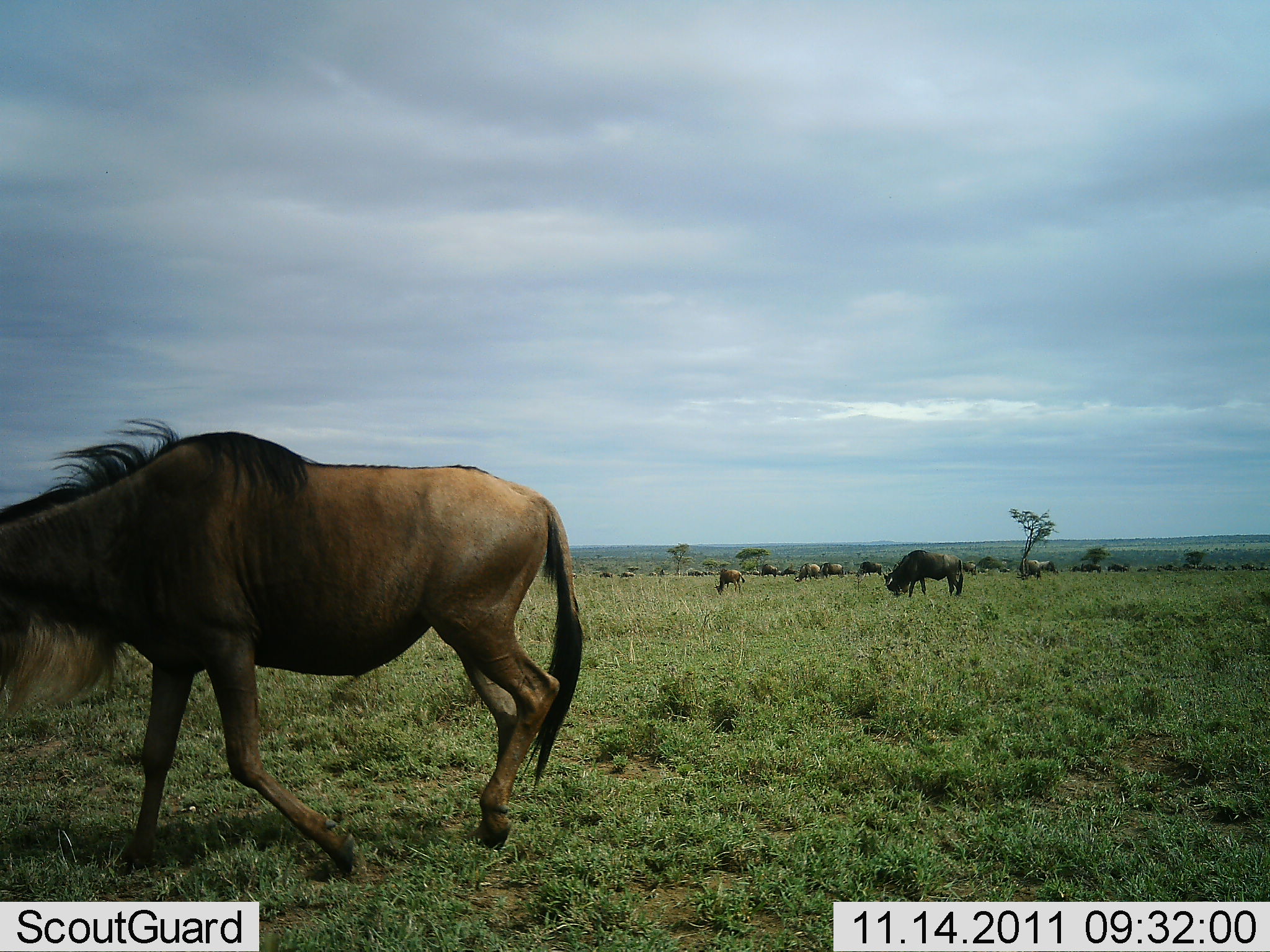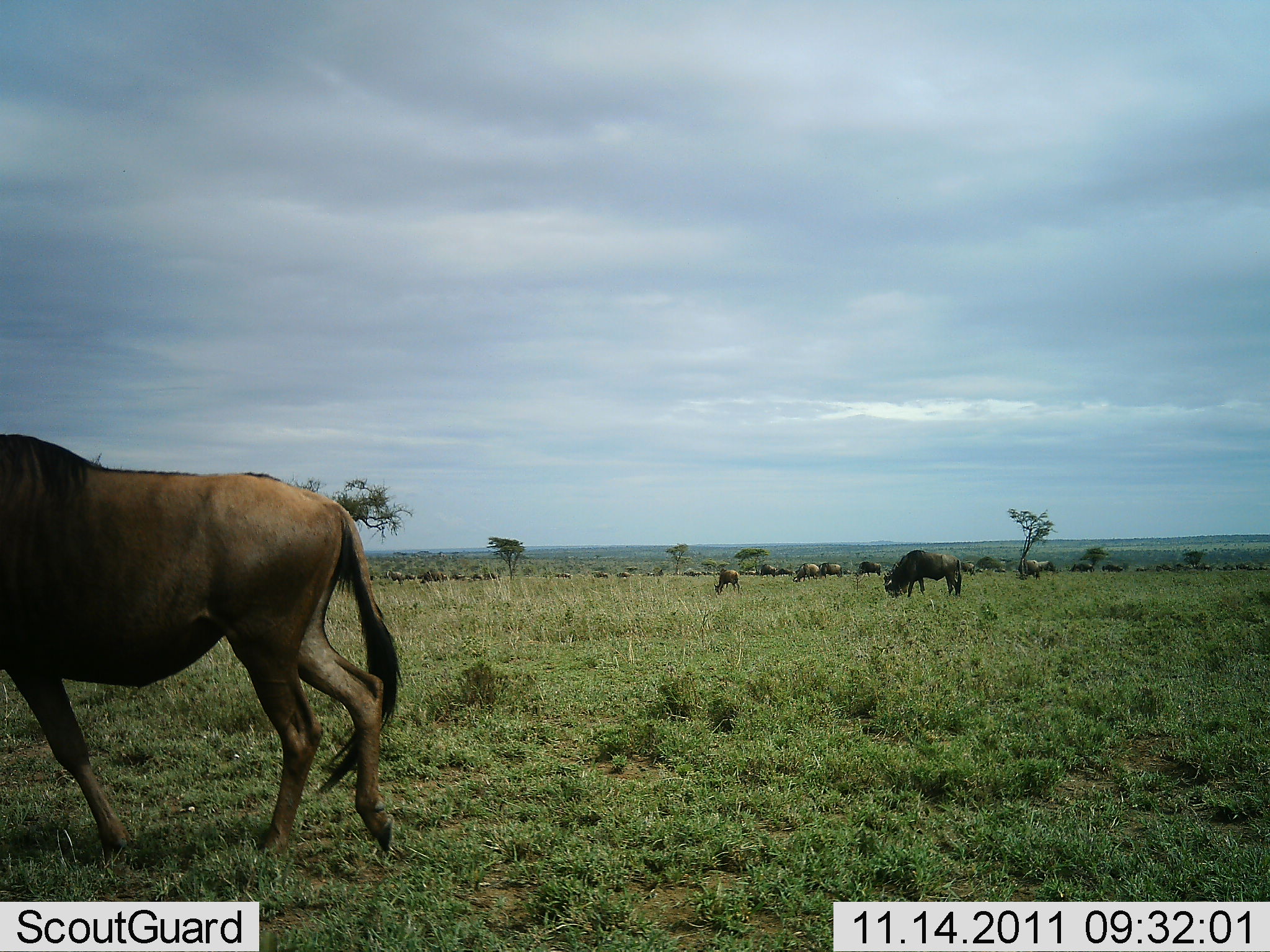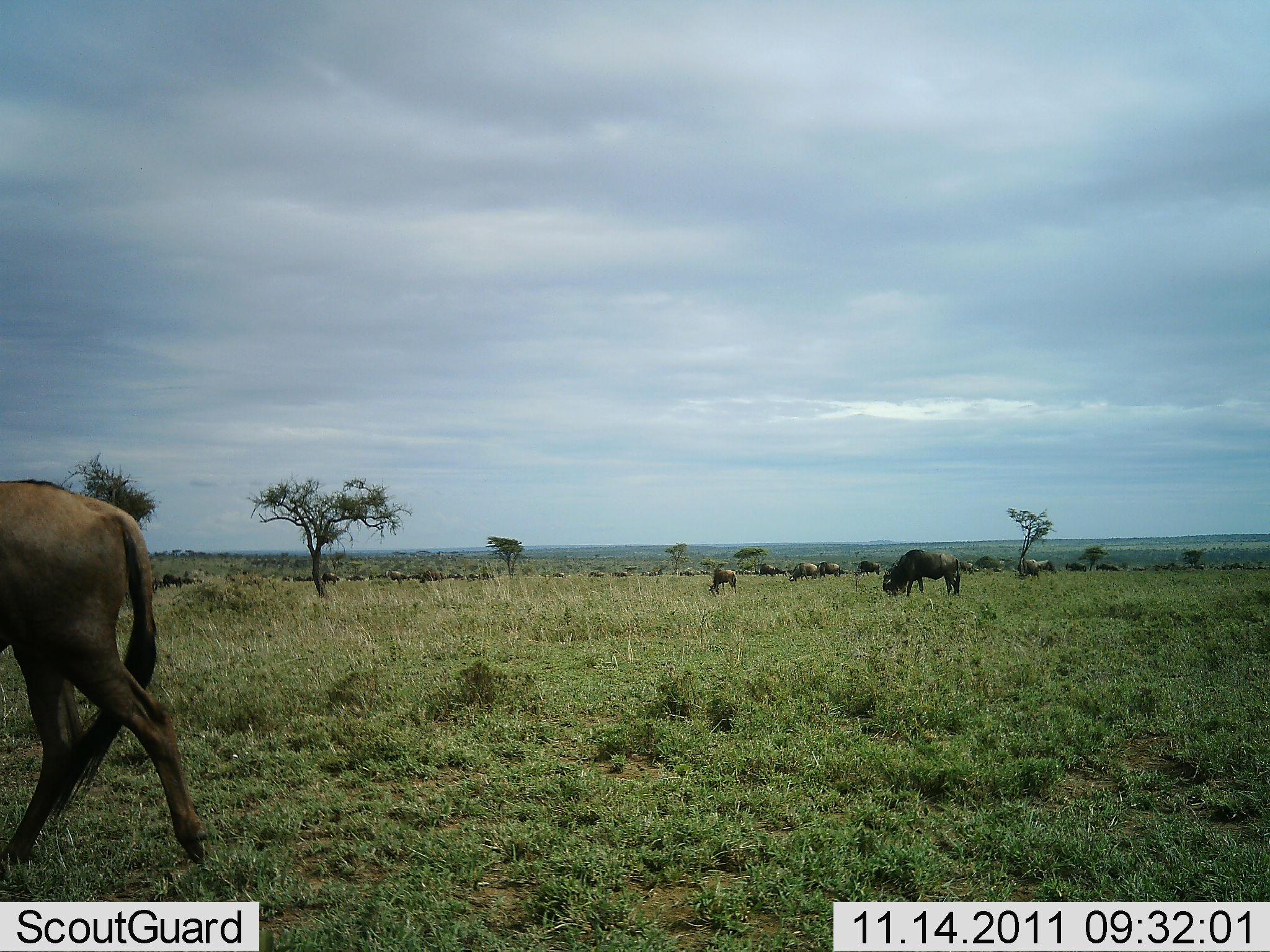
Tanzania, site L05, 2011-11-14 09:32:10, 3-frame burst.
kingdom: Animalia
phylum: Chordata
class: Mammalia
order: Artiodactyla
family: Bovidae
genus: Connochaetes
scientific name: Connochaetes taurinus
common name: blue wildebeest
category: wildebeest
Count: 11-50.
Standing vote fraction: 36%.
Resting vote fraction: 0%.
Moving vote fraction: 73%.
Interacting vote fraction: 18%.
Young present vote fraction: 0%.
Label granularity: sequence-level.